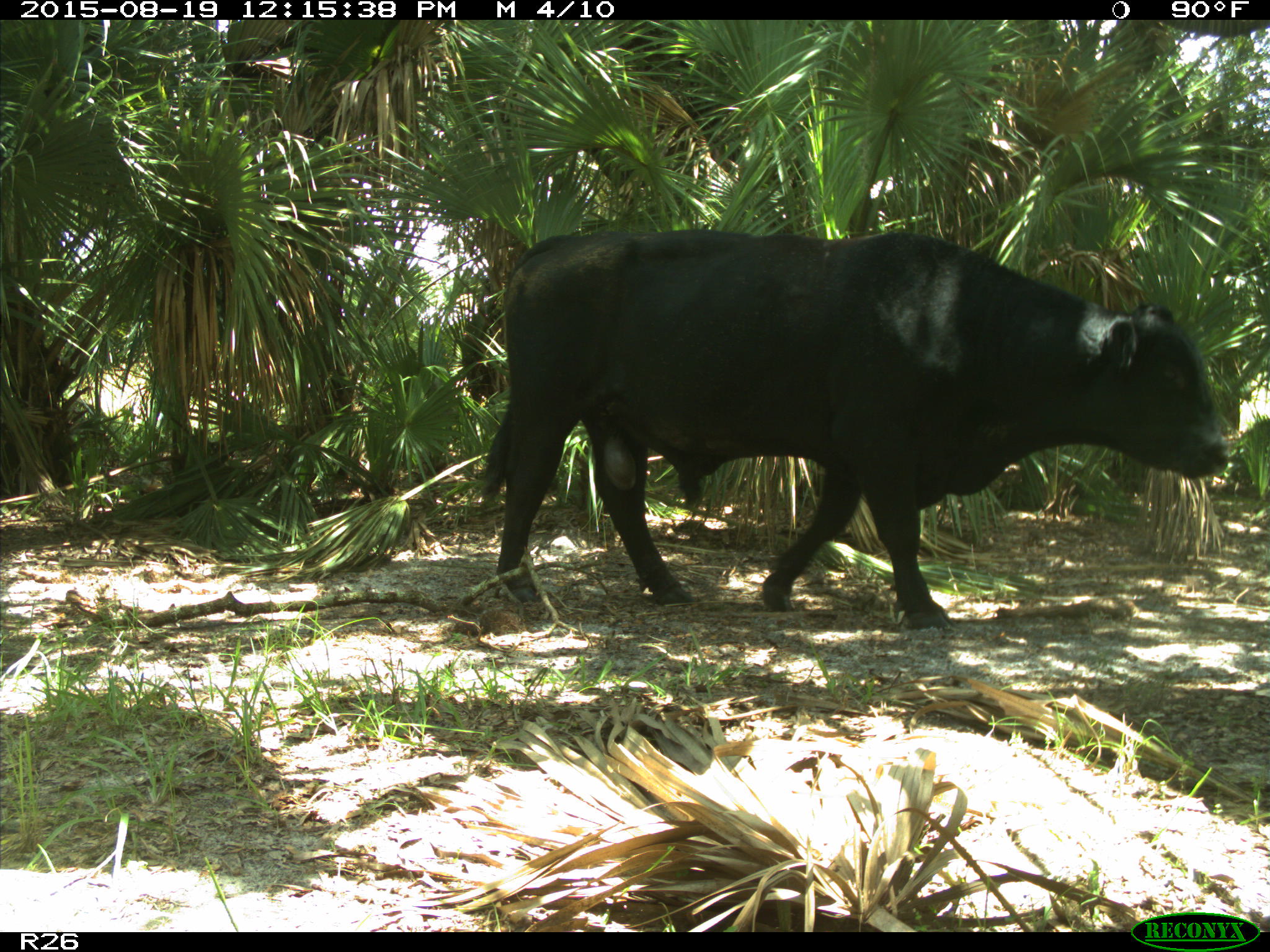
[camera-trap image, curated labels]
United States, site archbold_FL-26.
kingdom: Animalia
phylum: Chordata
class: Mammalia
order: Artiodactyla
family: Bovidae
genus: Bos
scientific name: Bos taurus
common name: domestic cow